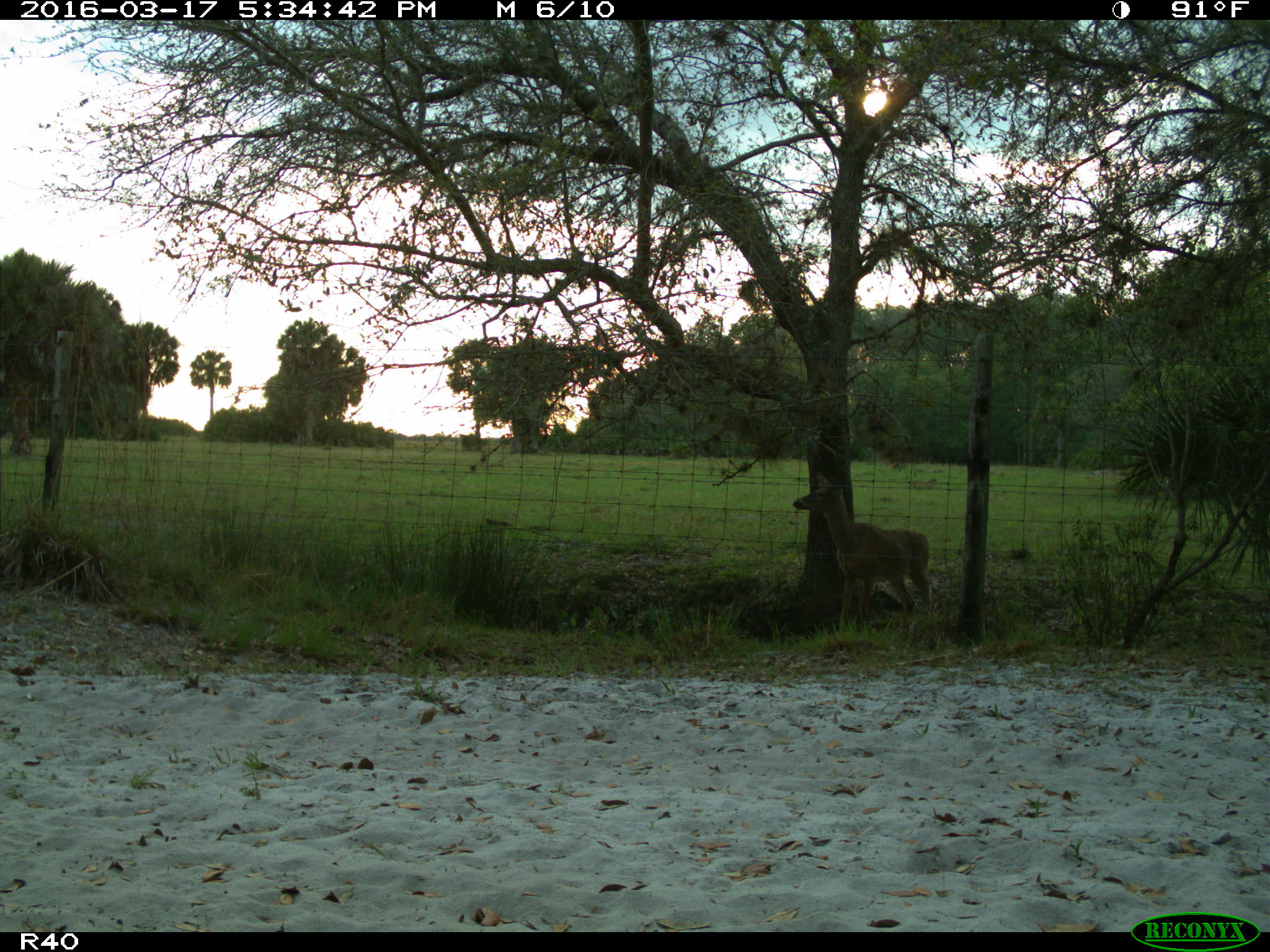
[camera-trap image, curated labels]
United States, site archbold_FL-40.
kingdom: Animalia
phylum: Chordata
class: Mammalia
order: Artiodactyla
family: Cervidae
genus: Odocoileus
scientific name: Odocoileus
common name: deer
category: unidentified deer